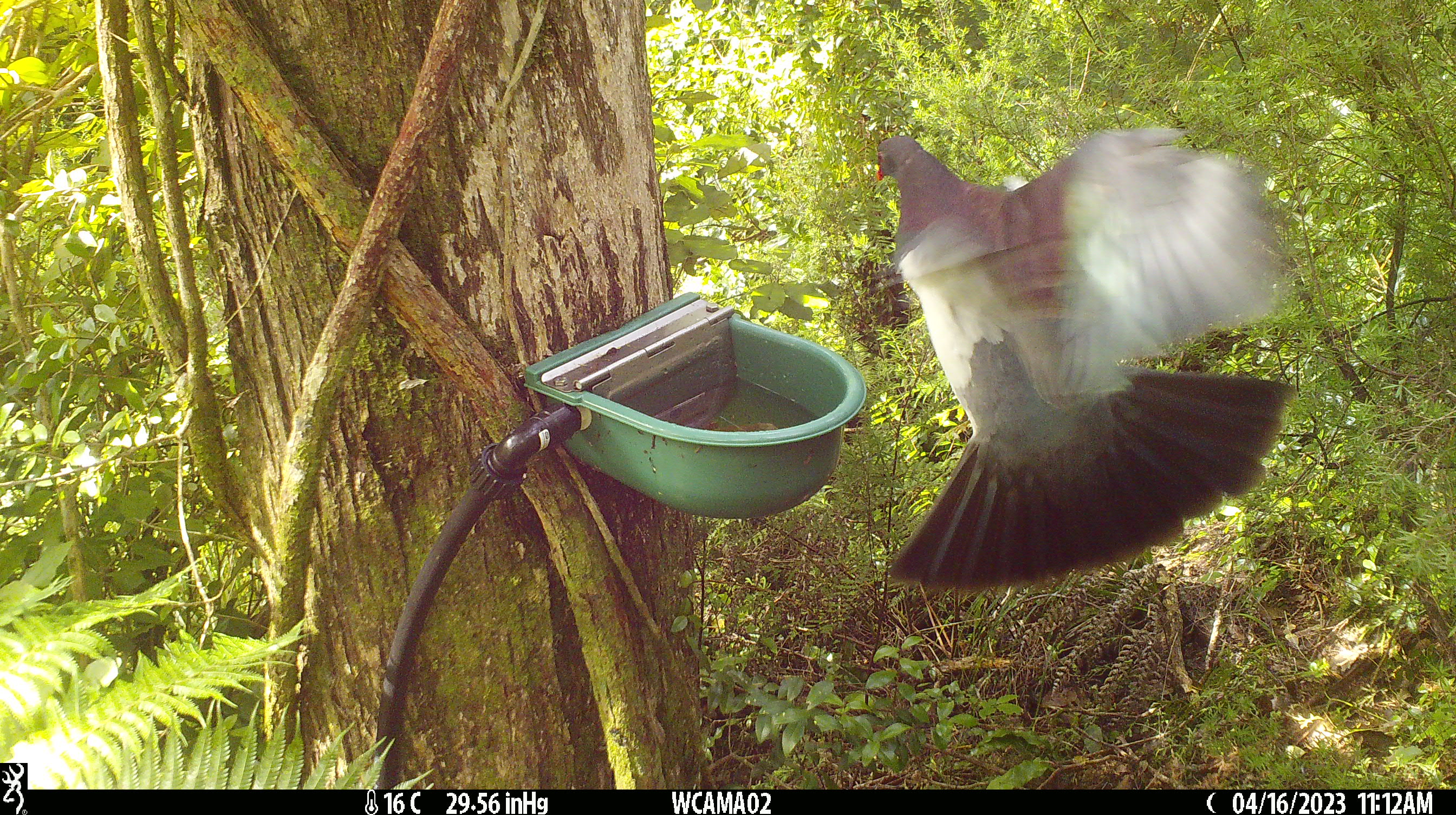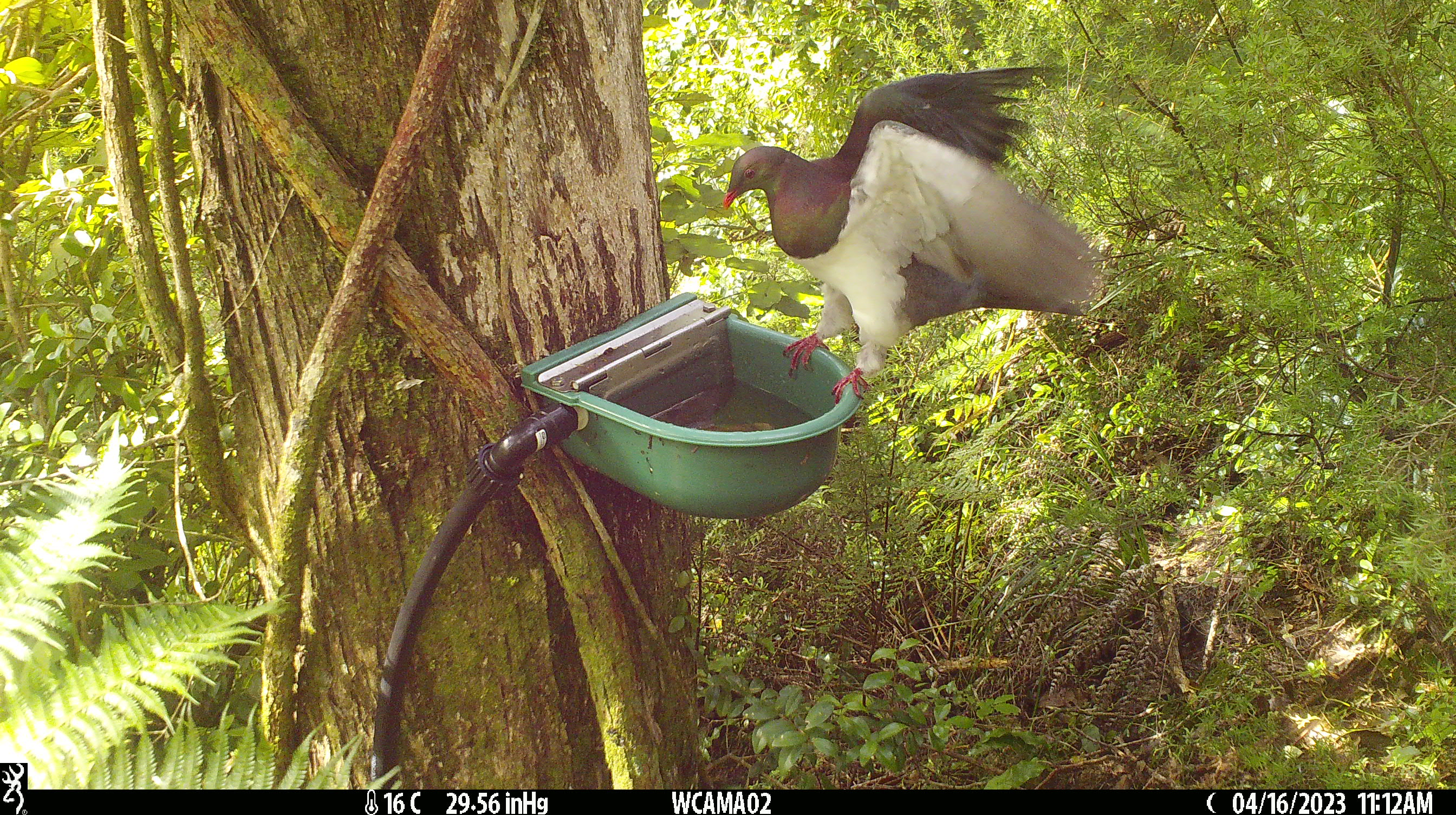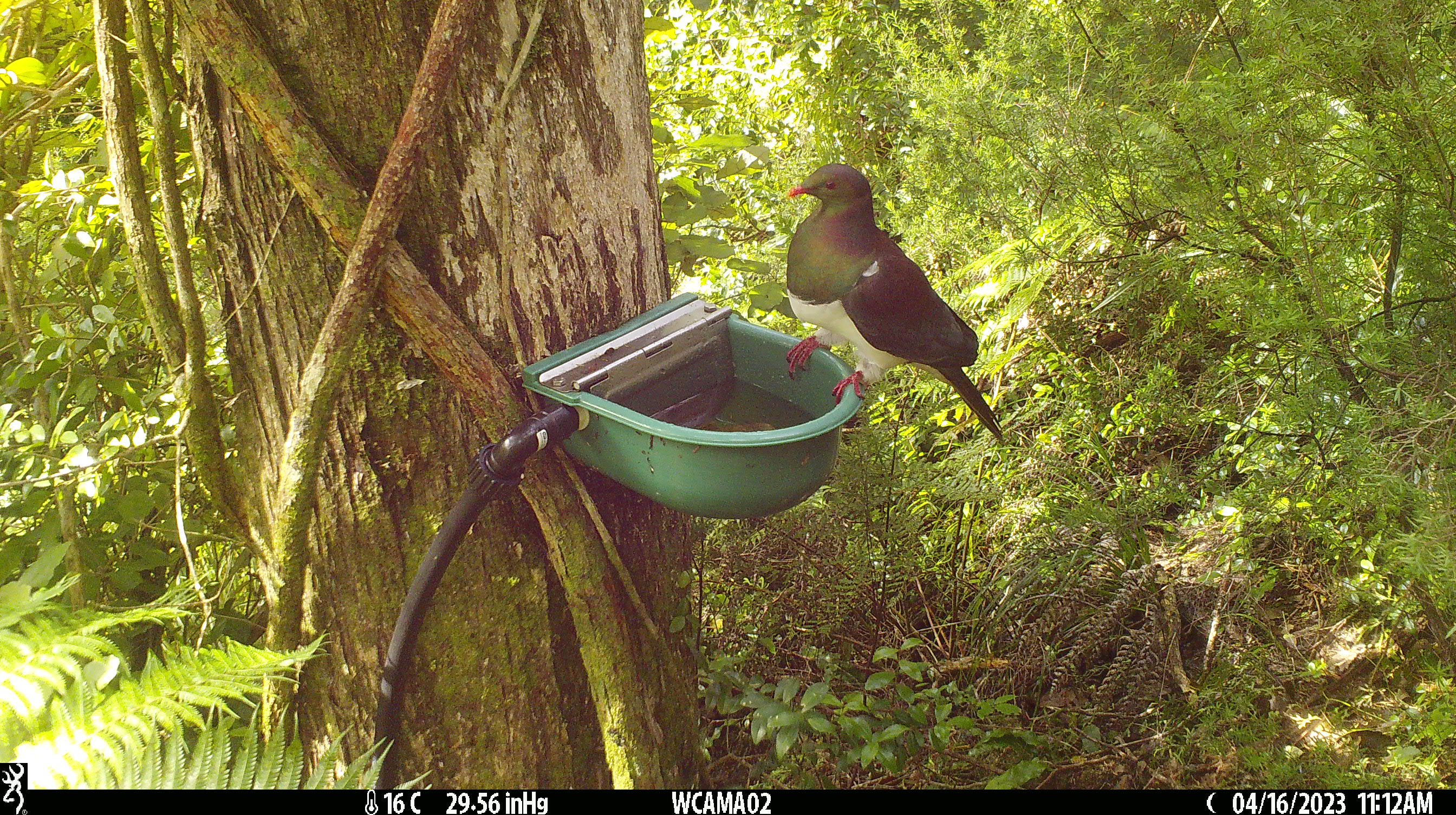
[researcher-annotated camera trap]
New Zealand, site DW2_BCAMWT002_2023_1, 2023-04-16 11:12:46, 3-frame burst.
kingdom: Animalia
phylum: Chordata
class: Aves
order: Columbiformes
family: Columbidae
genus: Hemiphaga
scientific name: Hemiphaga novaeseelandiae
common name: new zealand pigeon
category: kereru